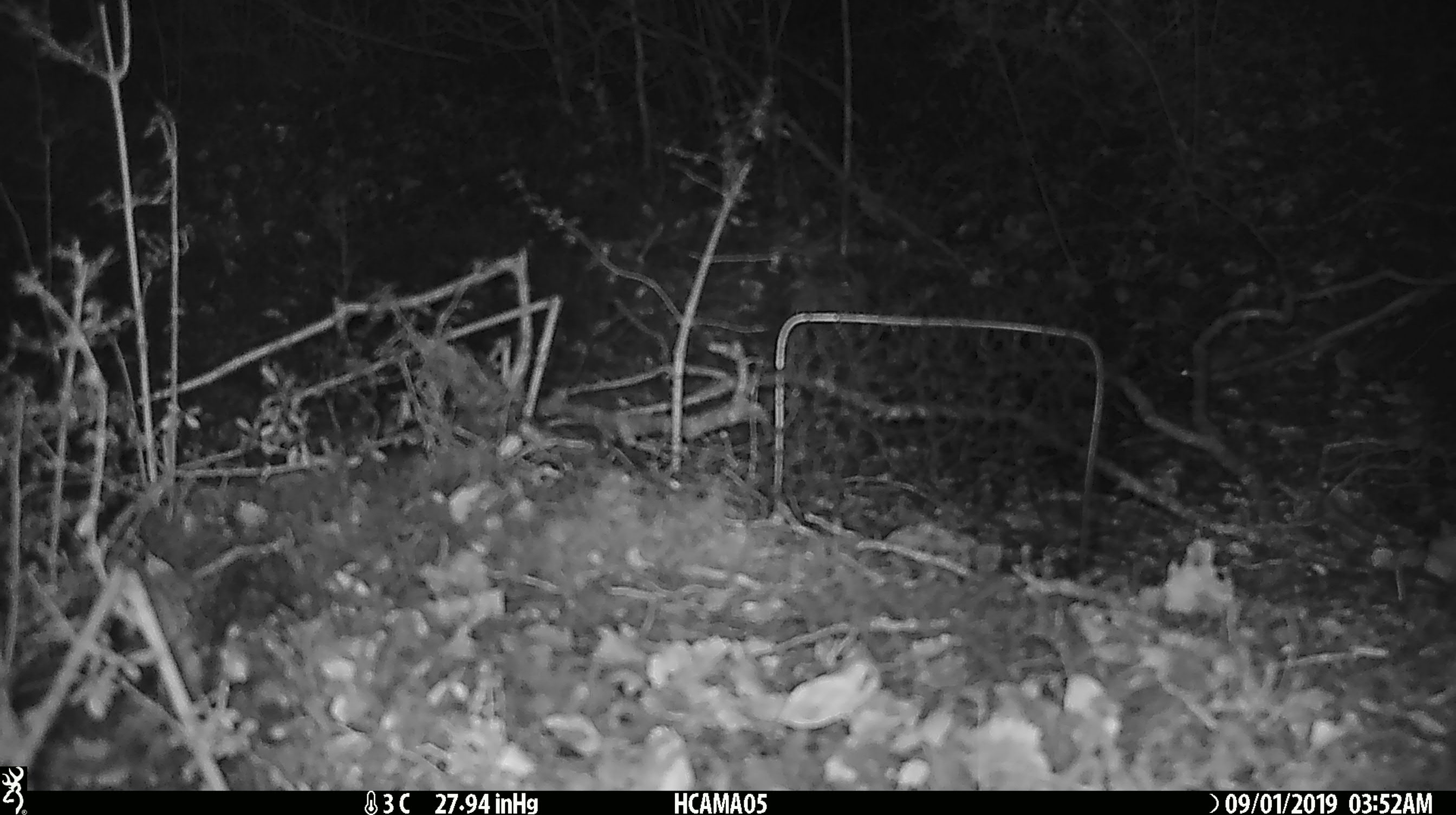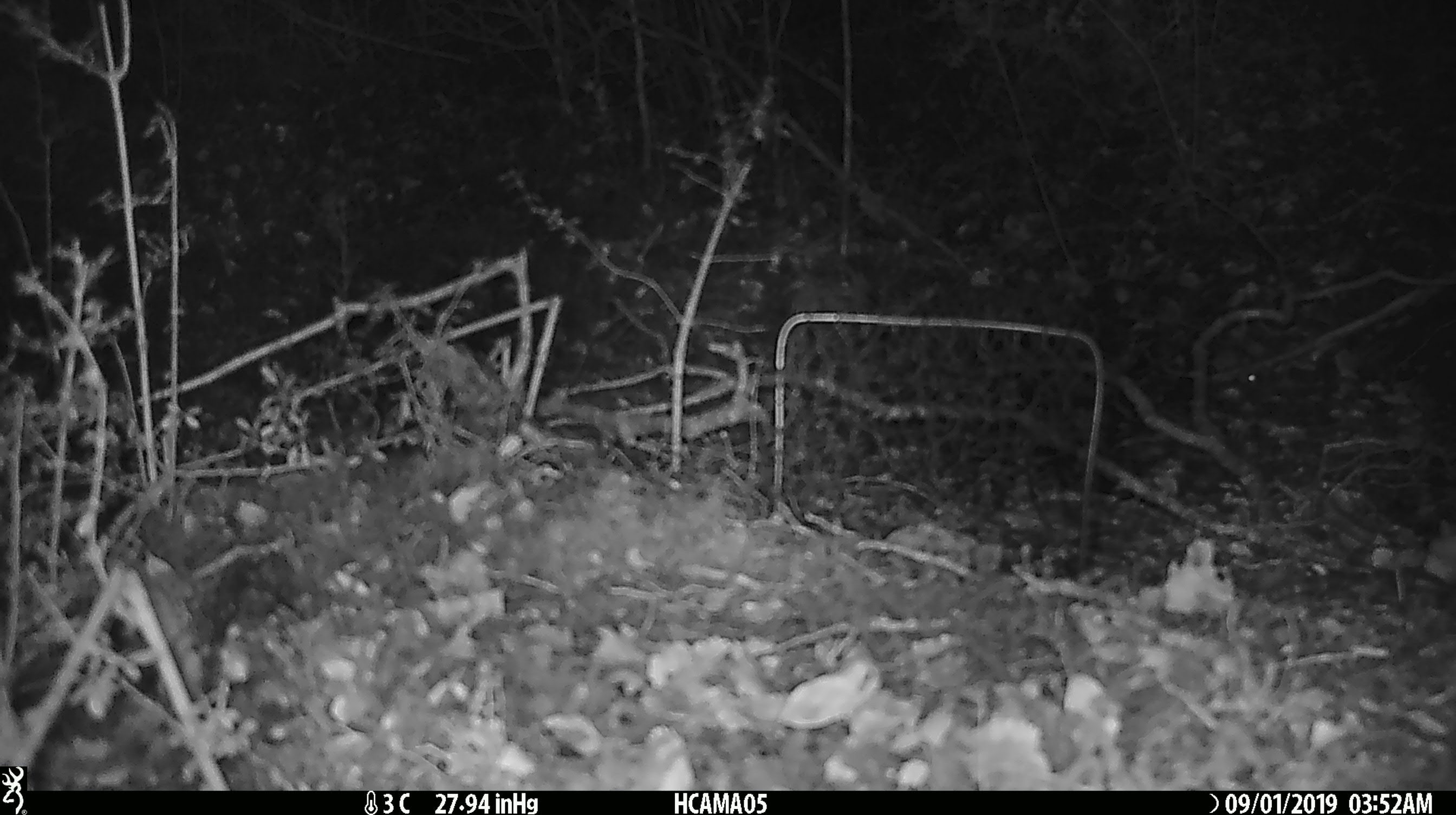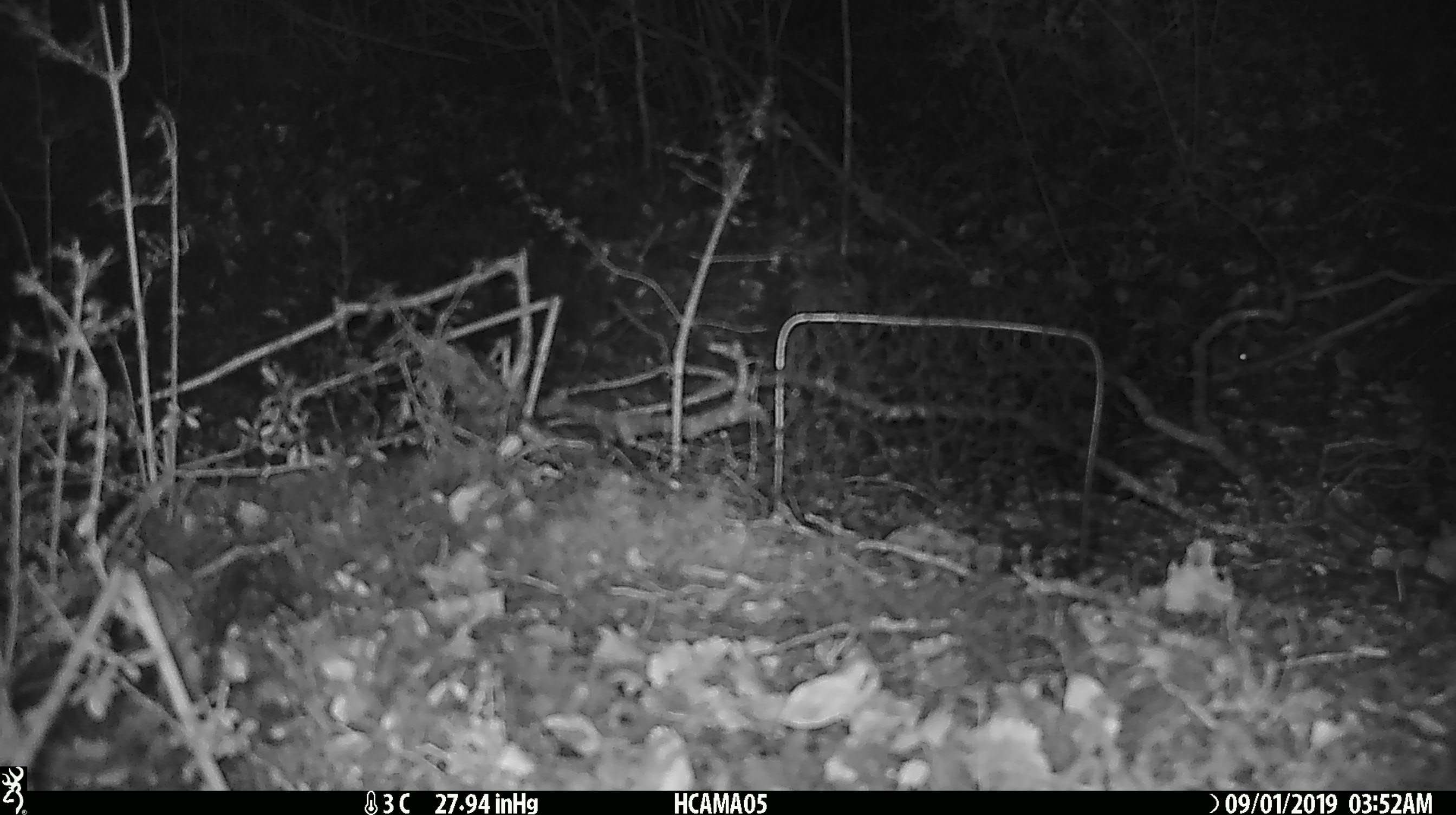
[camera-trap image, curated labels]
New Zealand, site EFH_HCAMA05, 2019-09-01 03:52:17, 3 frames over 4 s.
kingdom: Animalia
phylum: Chordata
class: Mammalia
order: Rodentia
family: Muridae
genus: Mus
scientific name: Mus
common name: mouse